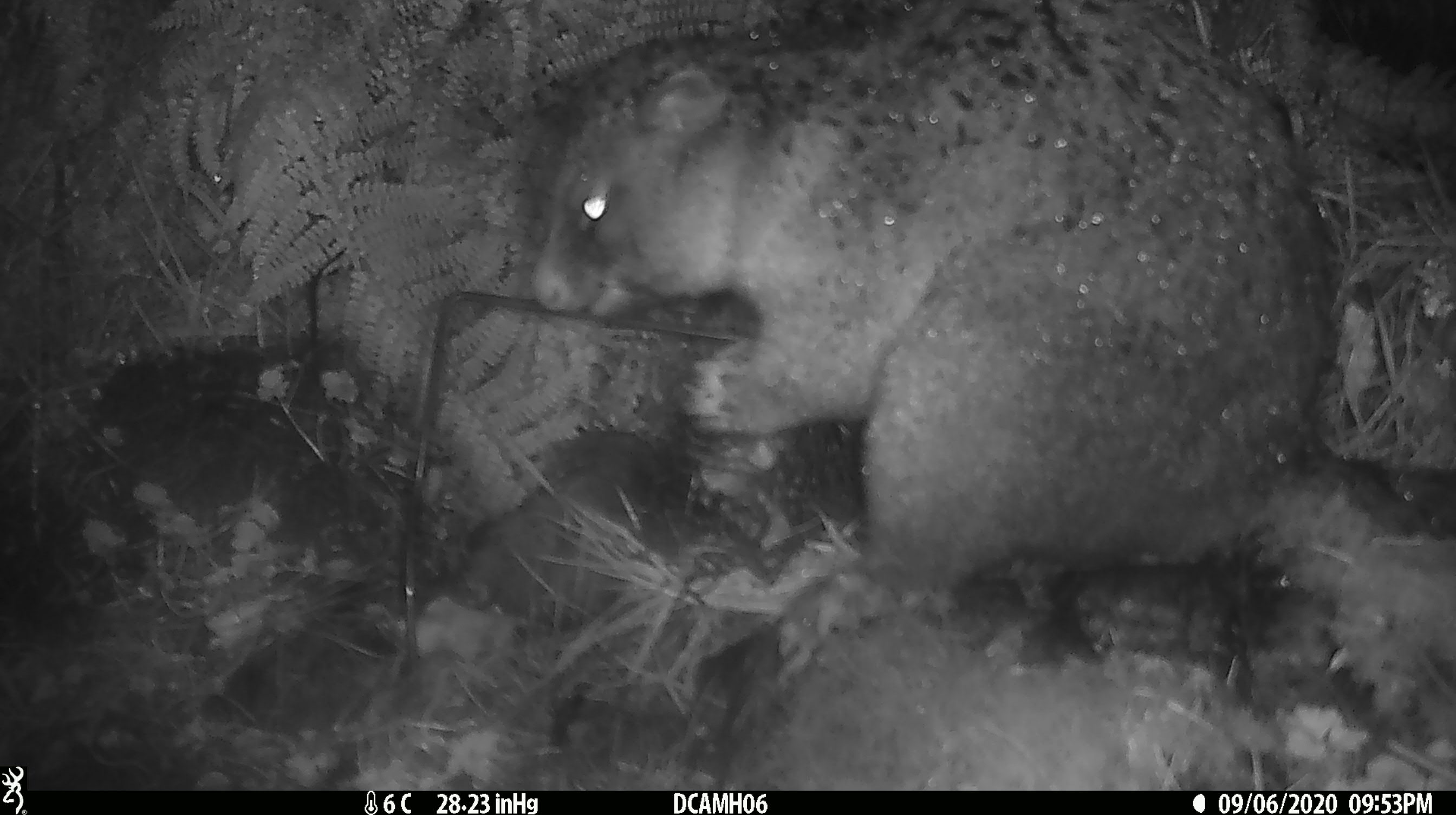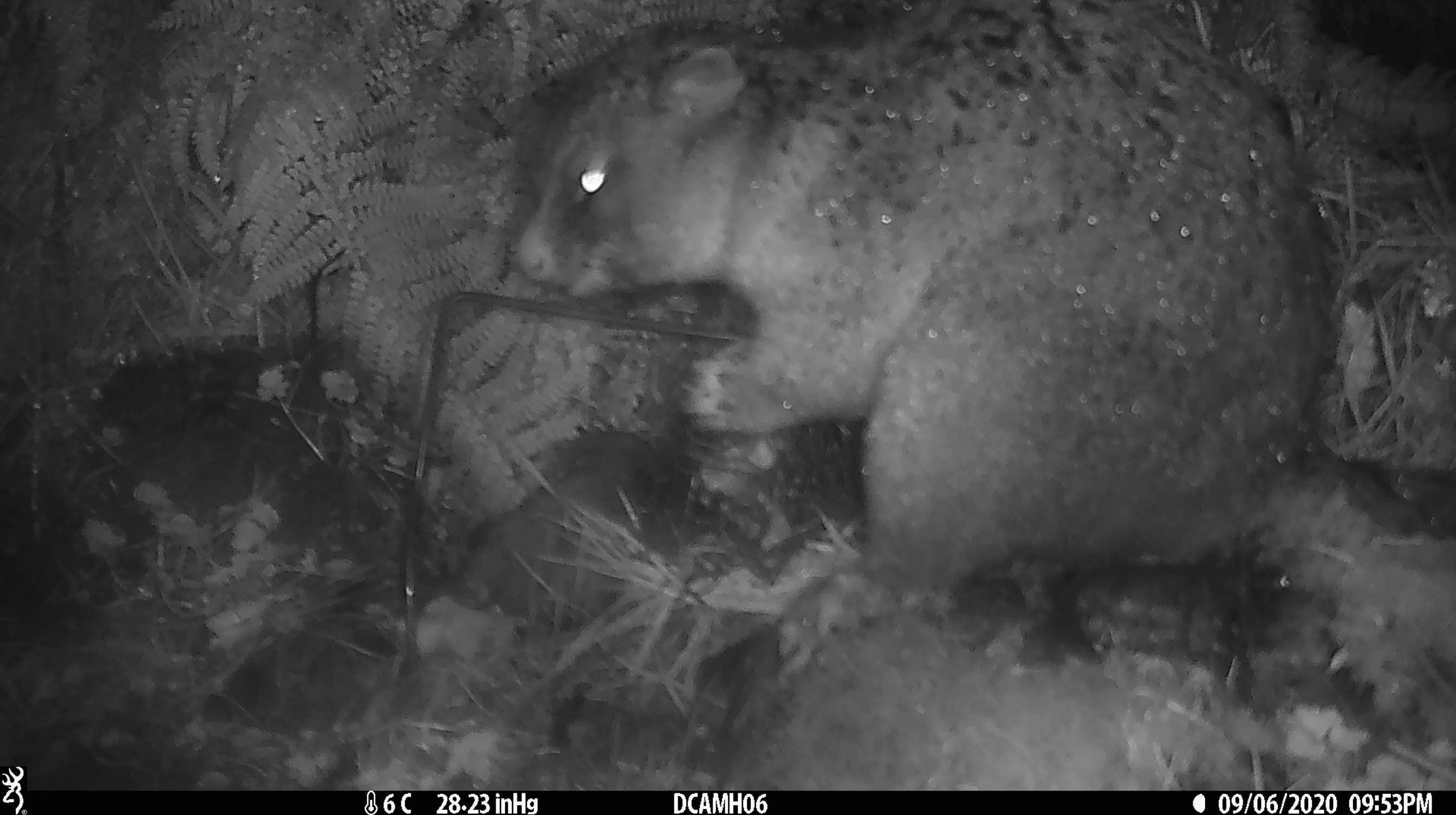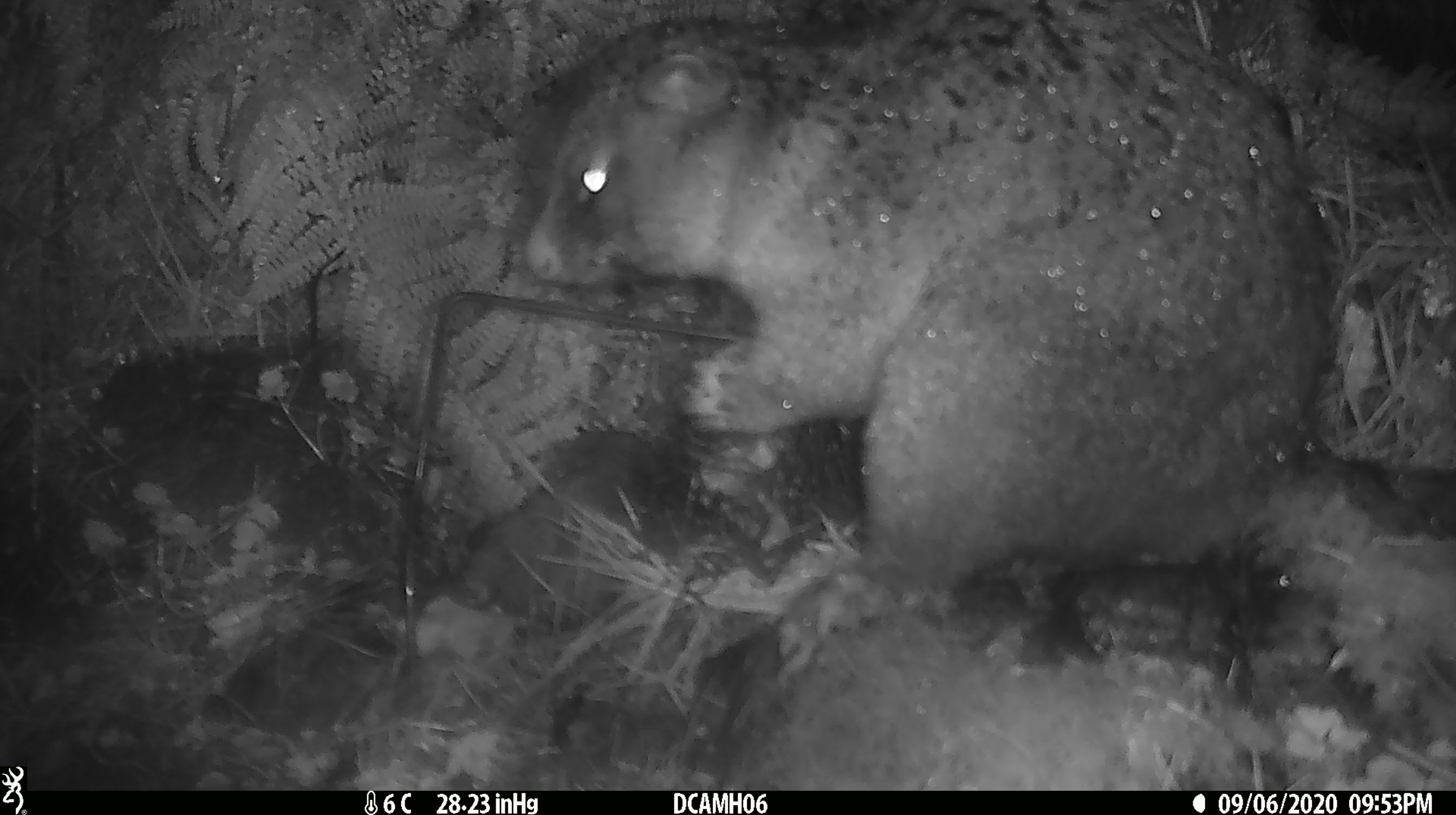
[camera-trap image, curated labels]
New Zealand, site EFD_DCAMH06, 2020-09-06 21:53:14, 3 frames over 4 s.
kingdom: Animalia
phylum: Chordata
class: Mammalia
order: Diprotodontia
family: Phalangeridae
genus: Trichosurus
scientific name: Trichosurus vulpecula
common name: common brushtail possum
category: possum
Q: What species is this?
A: Possum (common brushtail possum) (Trichosurus vulpecula).